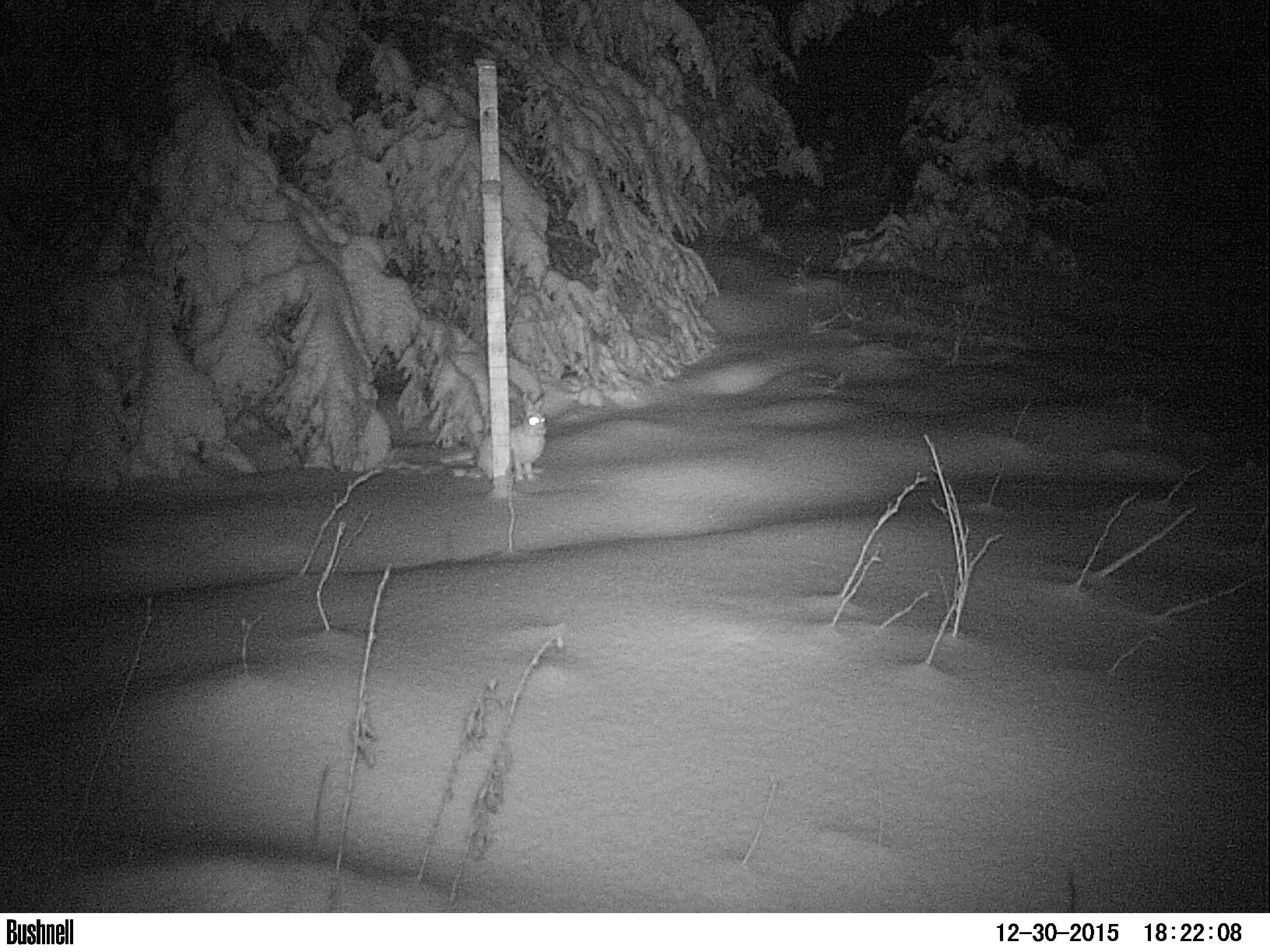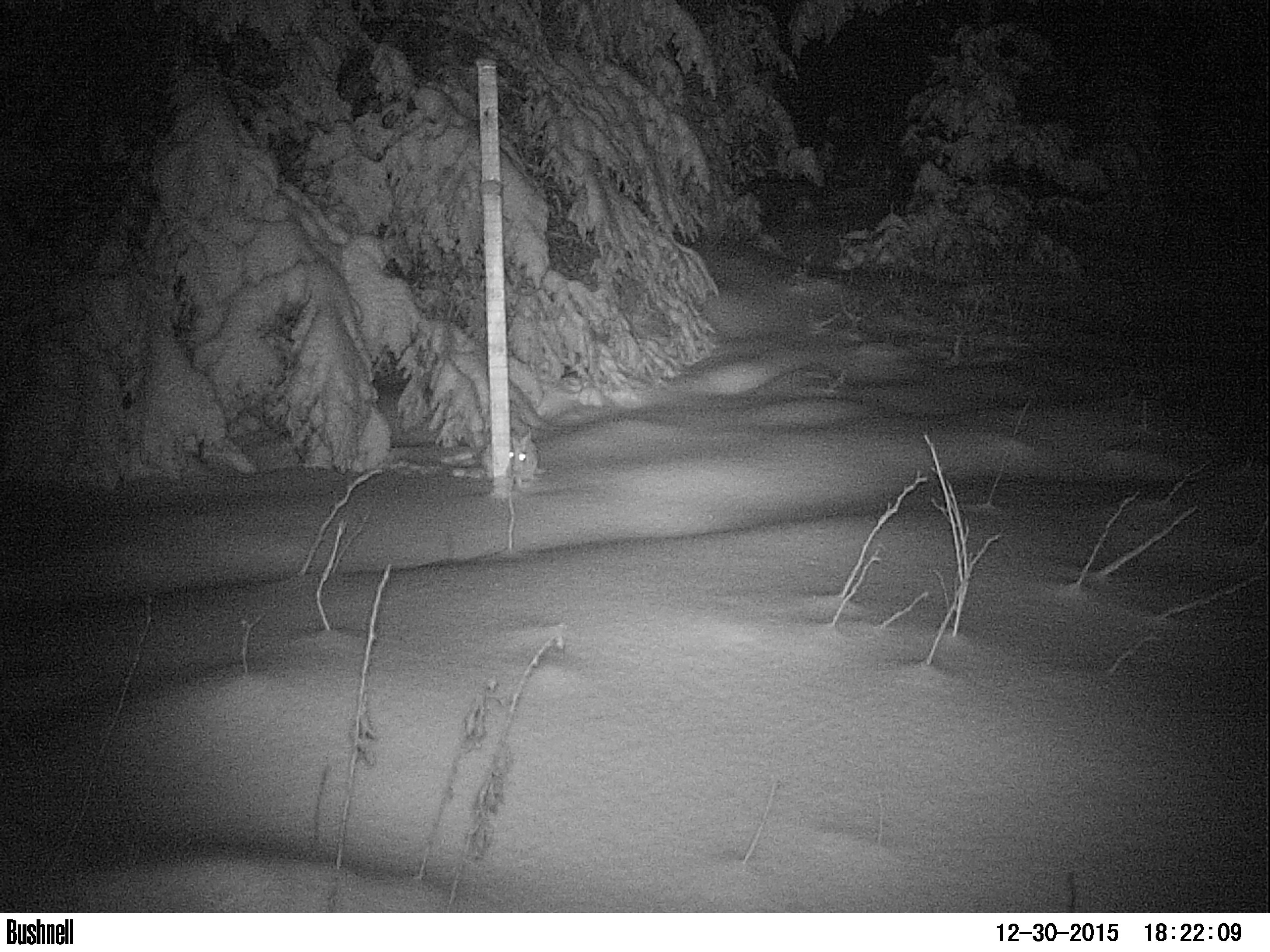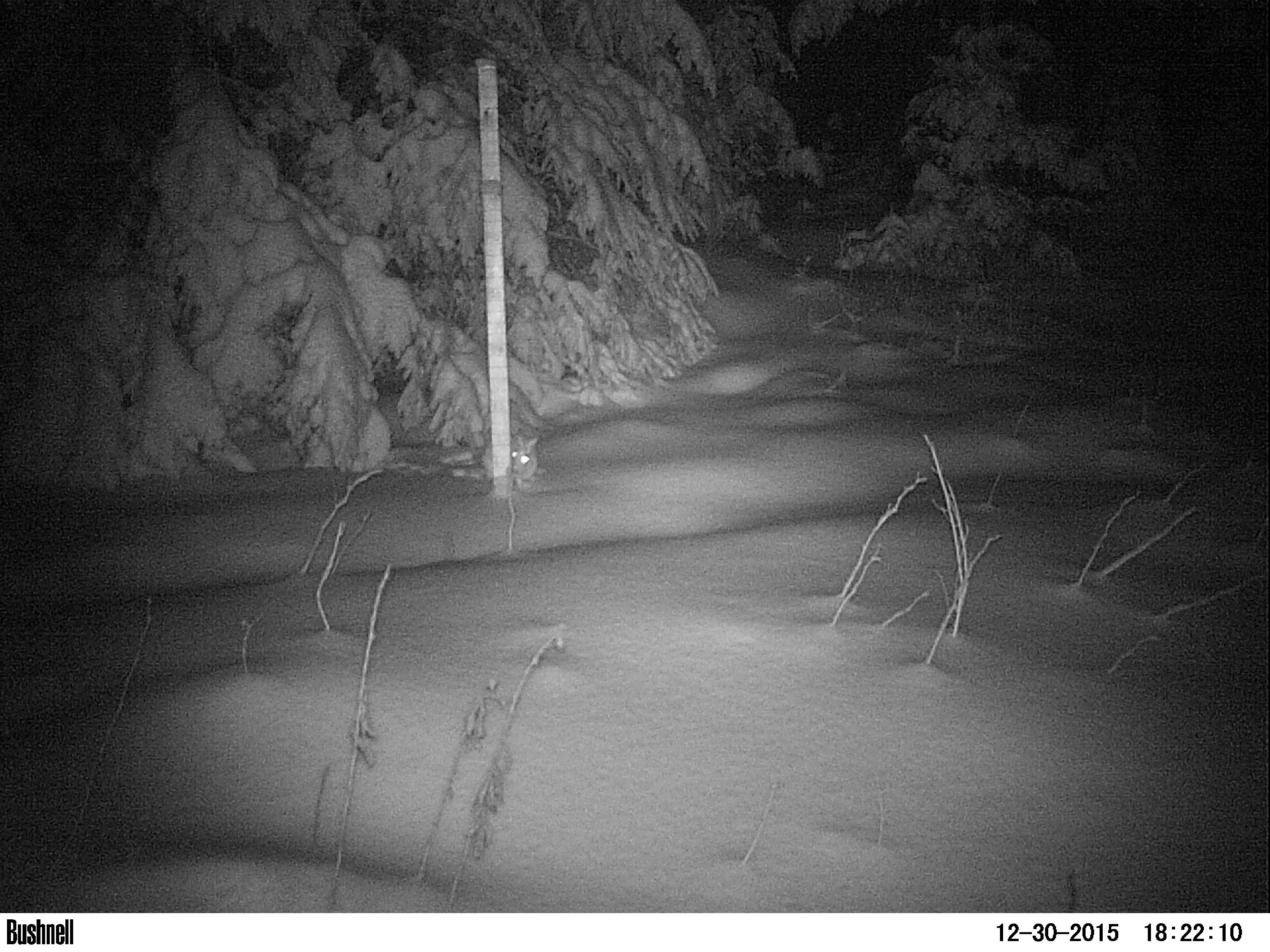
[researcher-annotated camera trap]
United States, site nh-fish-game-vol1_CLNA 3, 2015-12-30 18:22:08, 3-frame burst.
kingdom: Animalia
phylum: Chordata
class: Mammalia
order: Lagomorpha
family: Leporidae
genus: Lepus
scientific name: Lepus americanus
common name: snowshoe hare